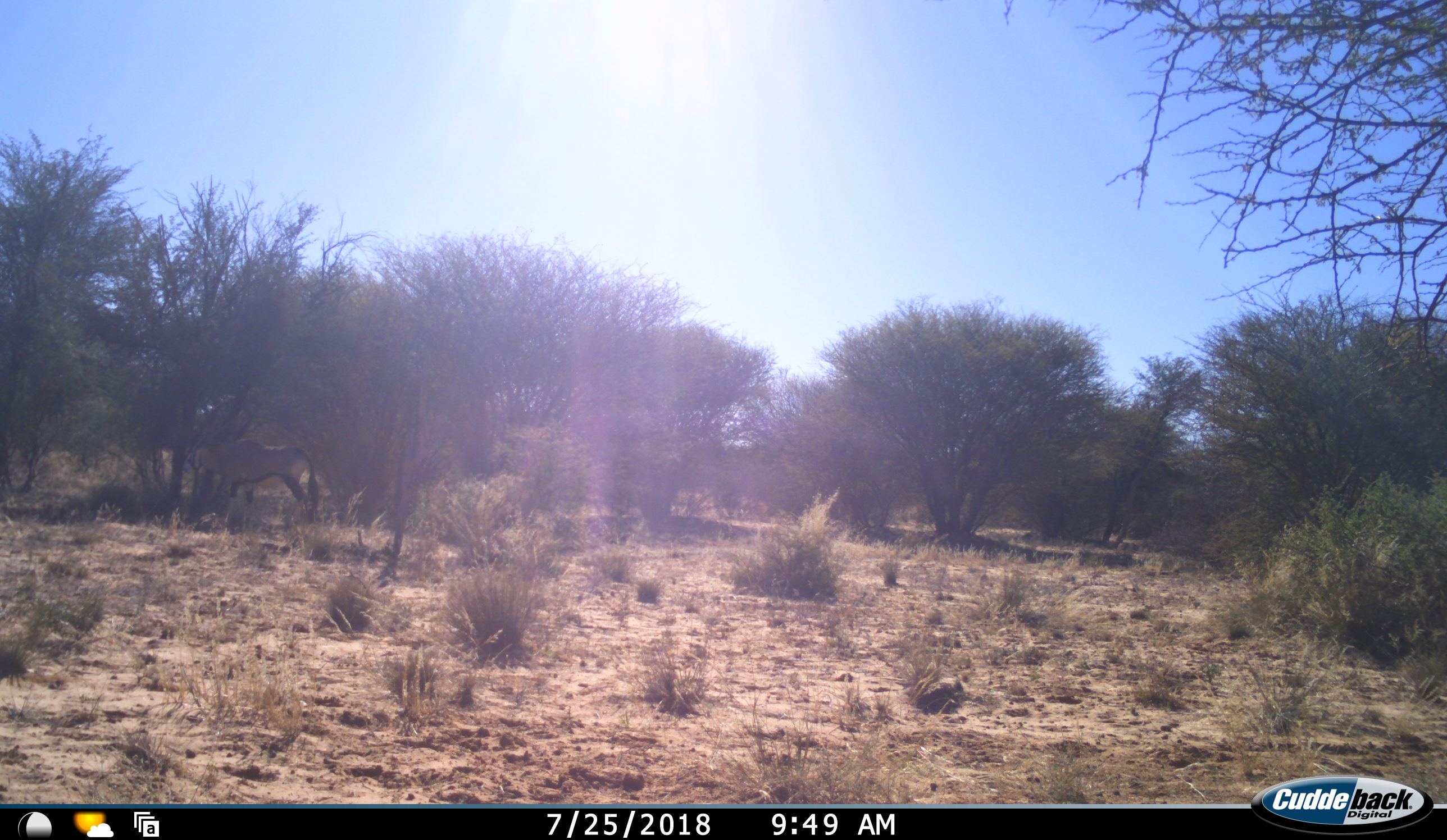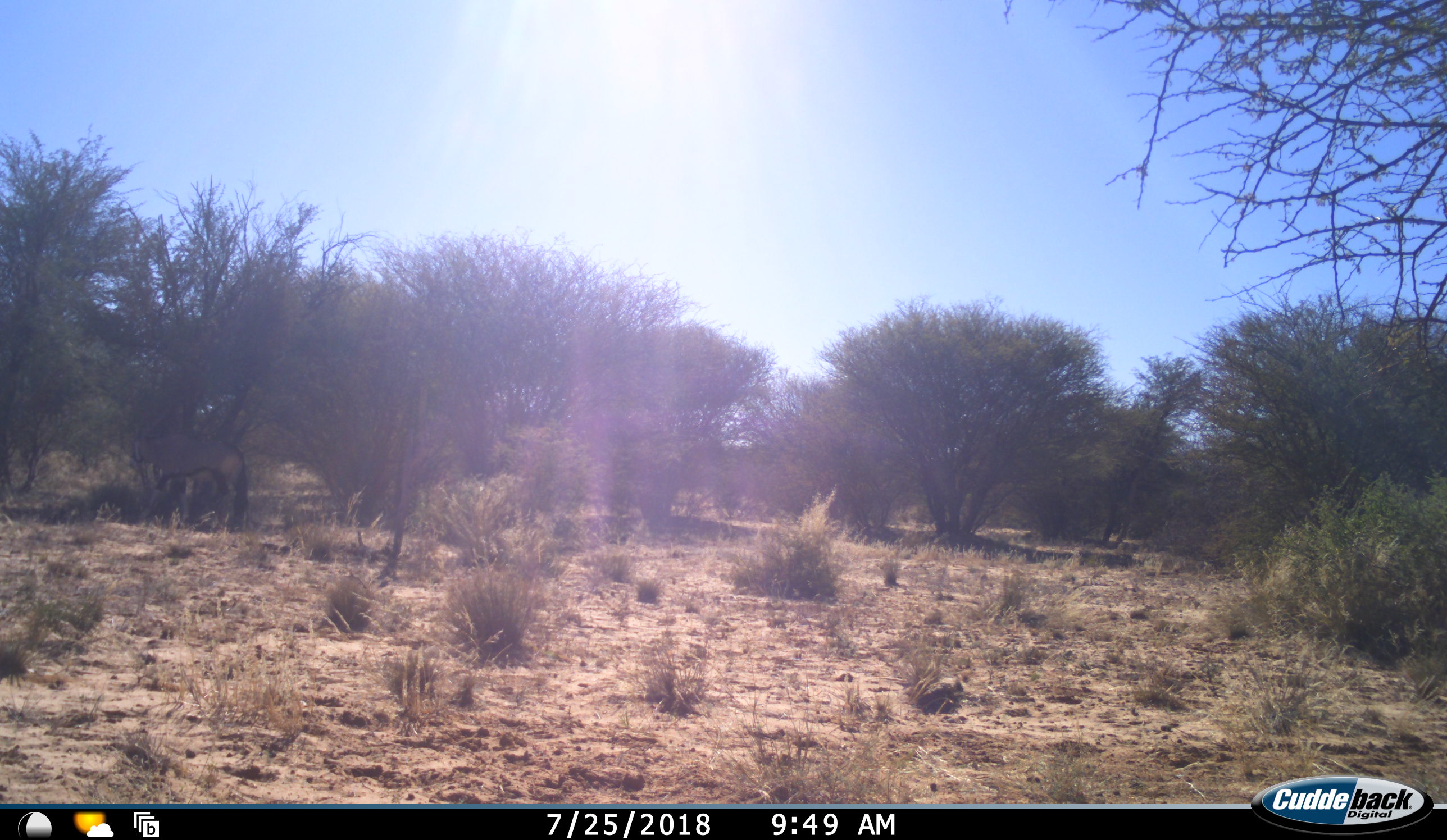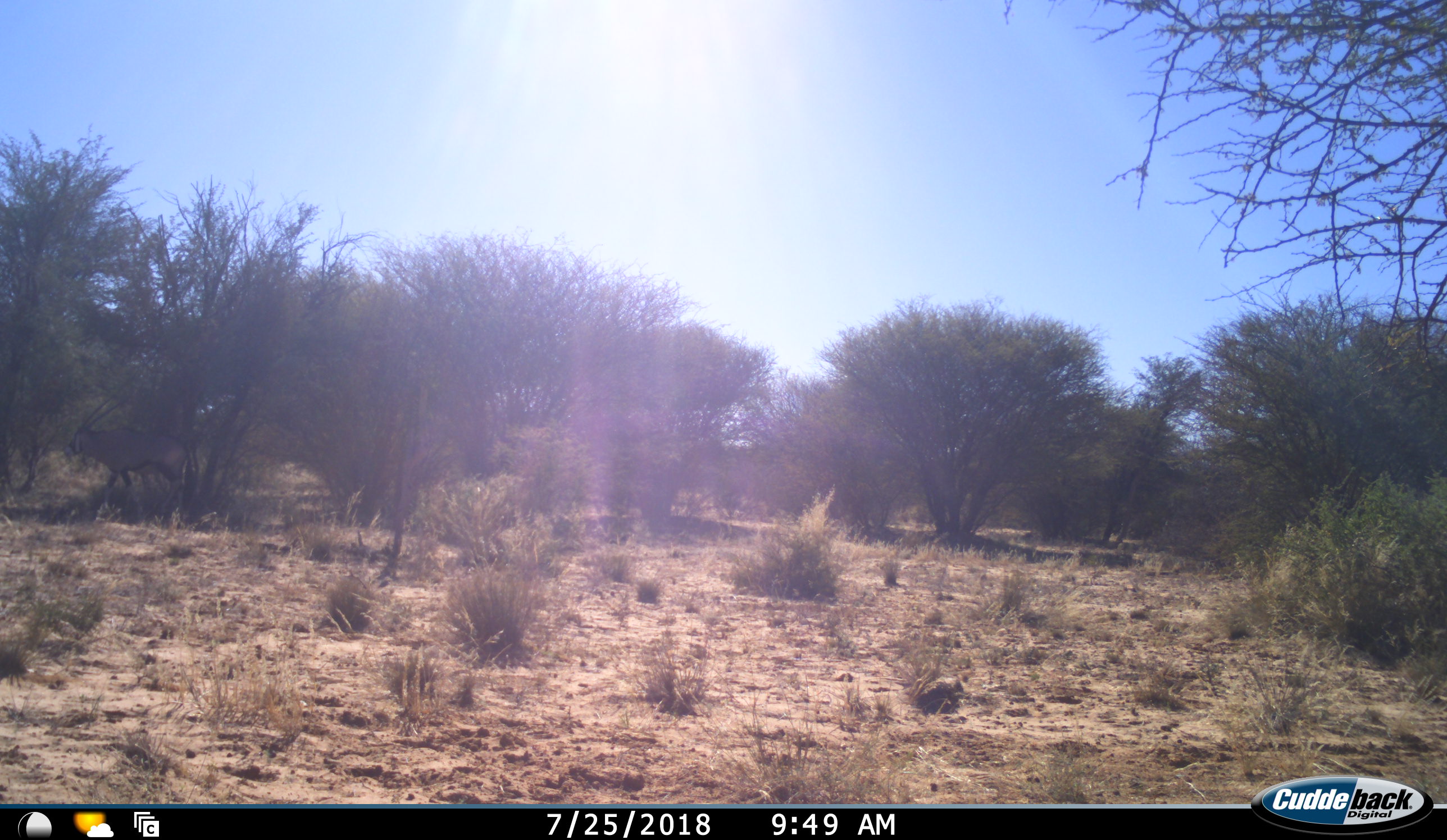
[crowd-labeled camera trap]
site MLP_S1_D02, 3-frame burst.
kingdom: Animalia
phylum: Chordata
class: Mammalia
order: Artiodactyla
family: Bovidae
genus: Oryx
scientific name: Oryx gazella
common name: gemsbok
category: oryx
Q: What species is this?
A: Oryx (gemsbok) (Oryx gazella).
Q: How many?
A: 1.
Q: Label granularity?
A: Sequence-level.